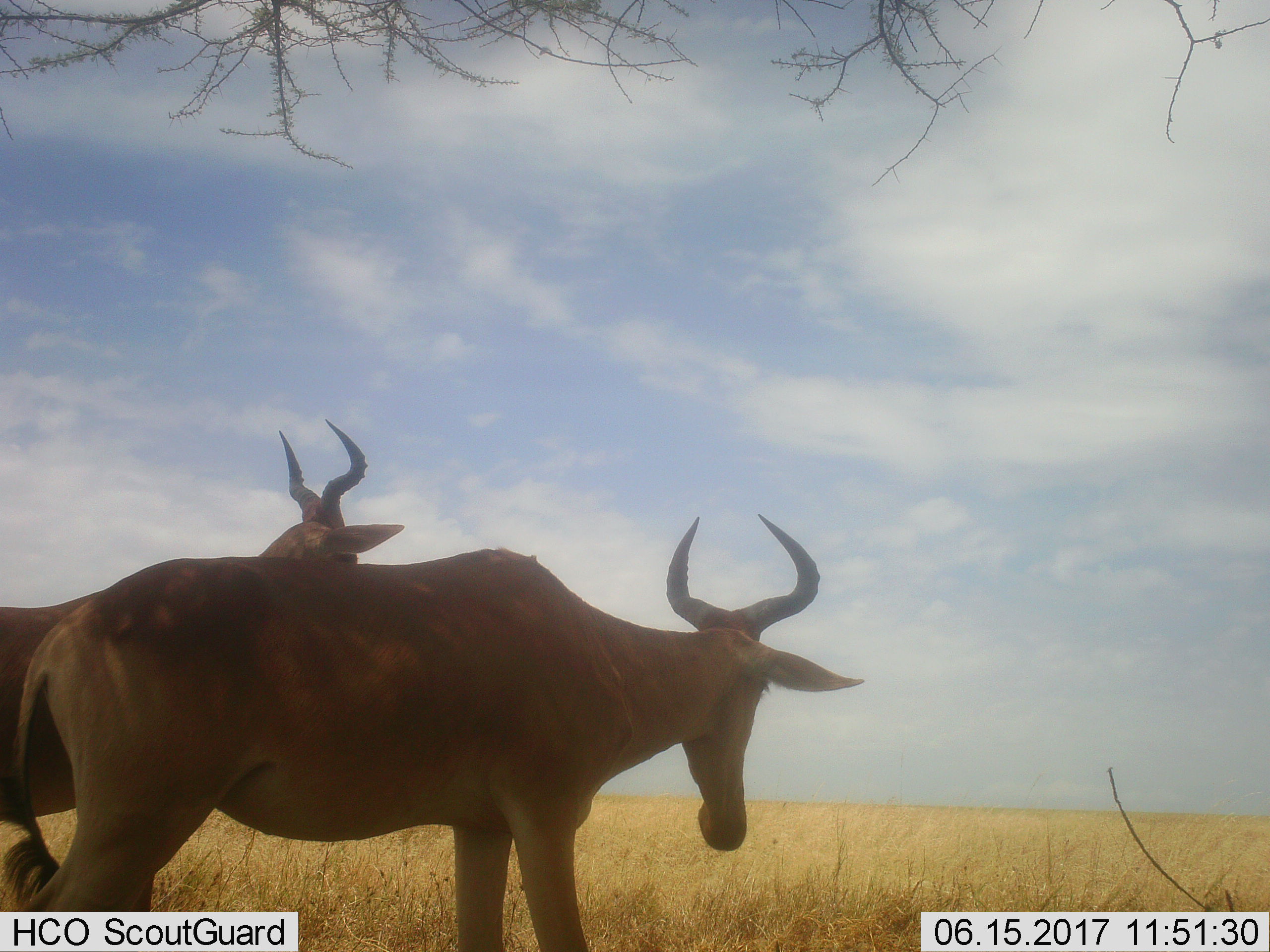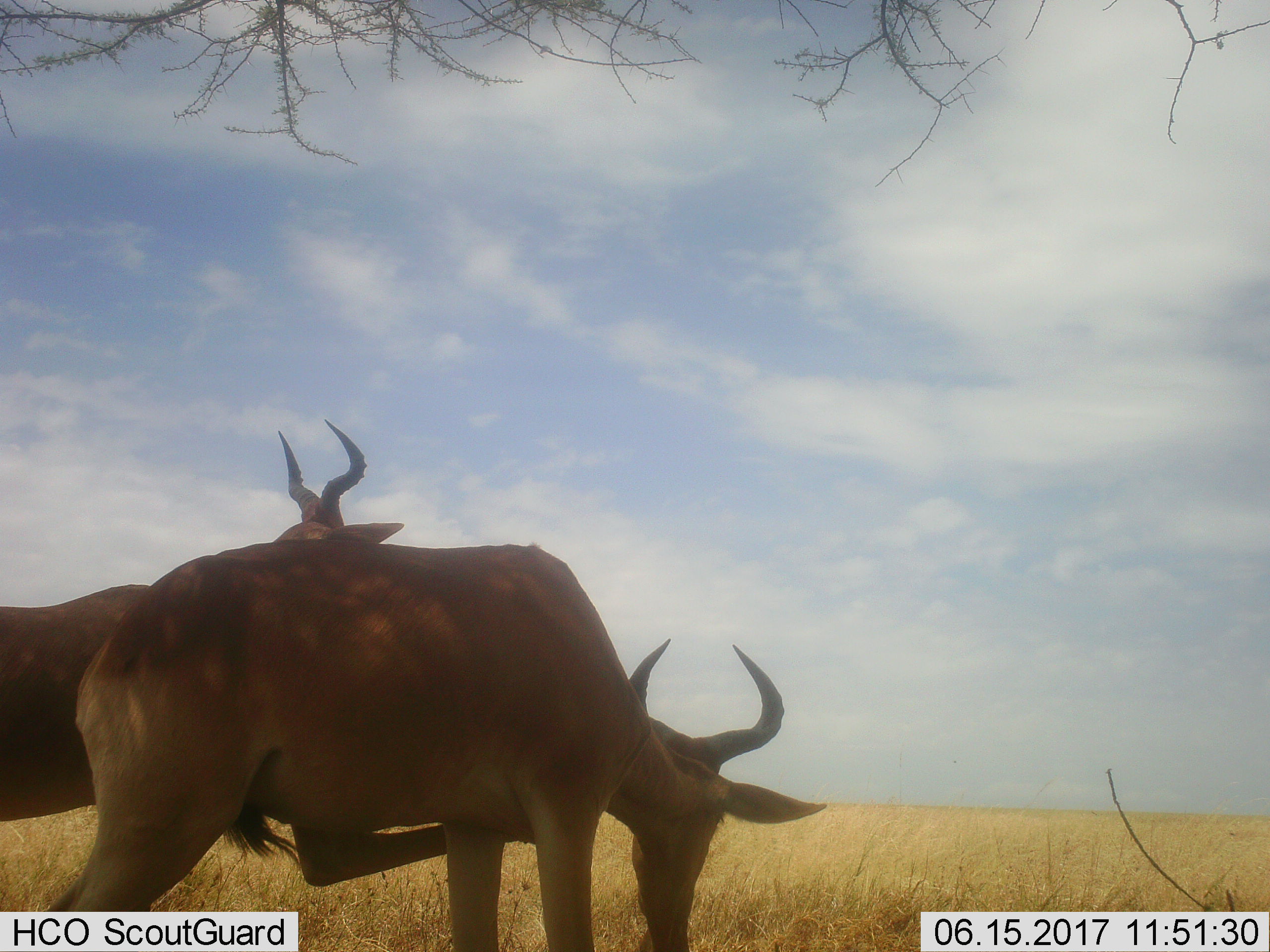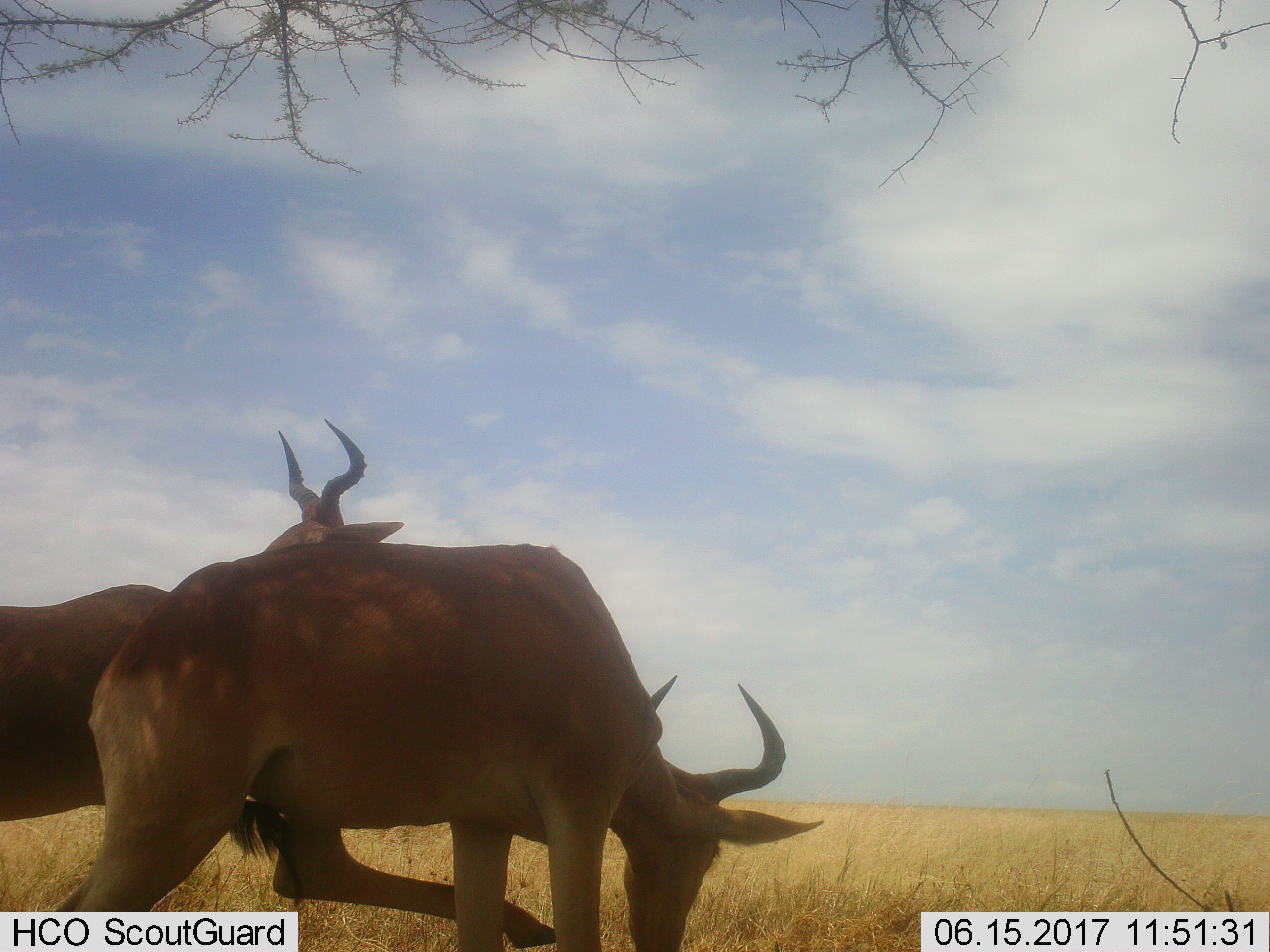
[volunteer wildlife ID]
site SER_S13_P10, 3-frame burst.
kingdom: Animalia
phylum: Chordata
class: Mammalia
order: Artiodactyla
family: Bovidae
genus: Alcelaphus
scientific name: Alcelaphus buselaphus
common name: hartebeest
Hartebeest (Alcelaphus buselaphus), count 2. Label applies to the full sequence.